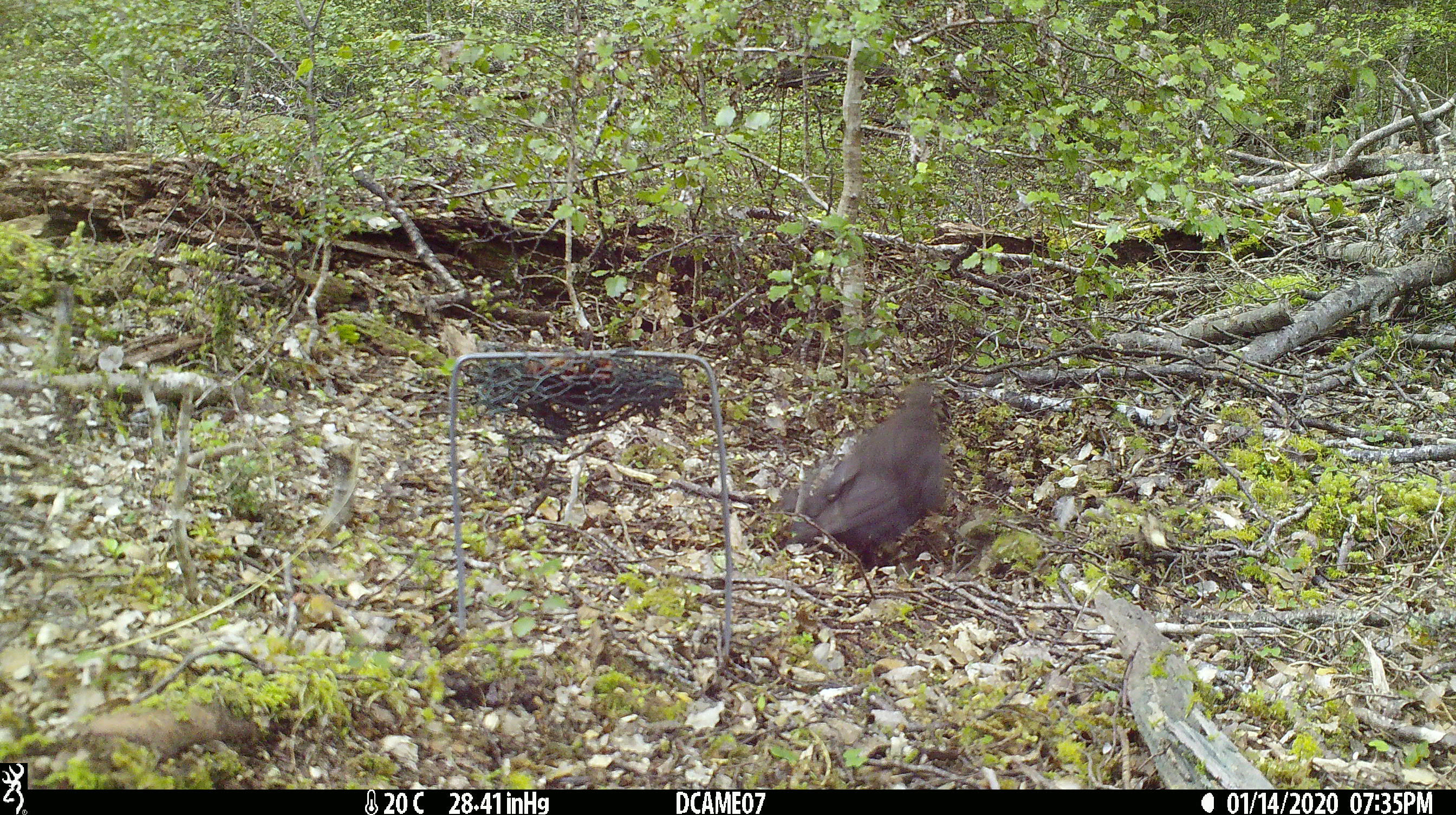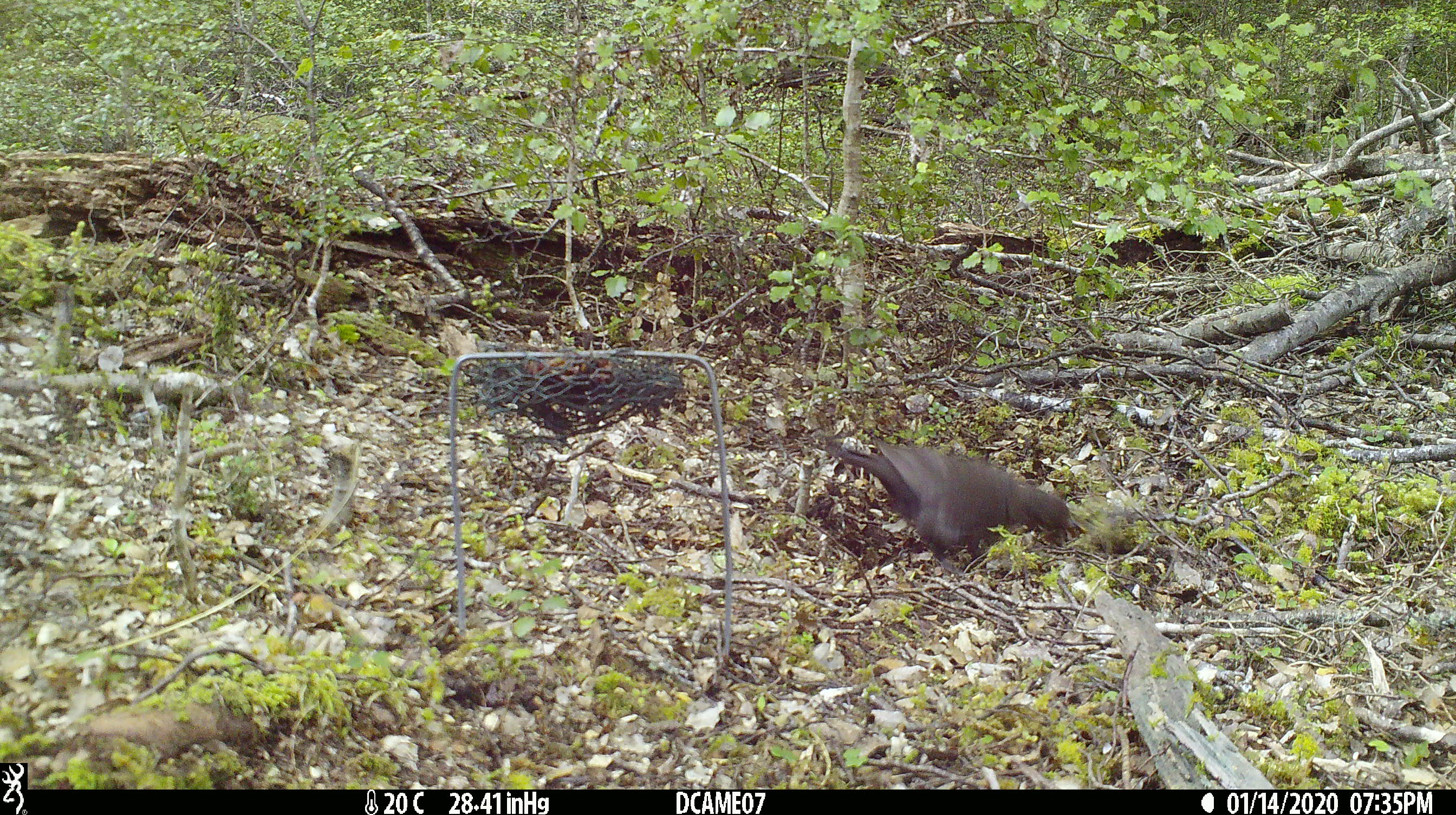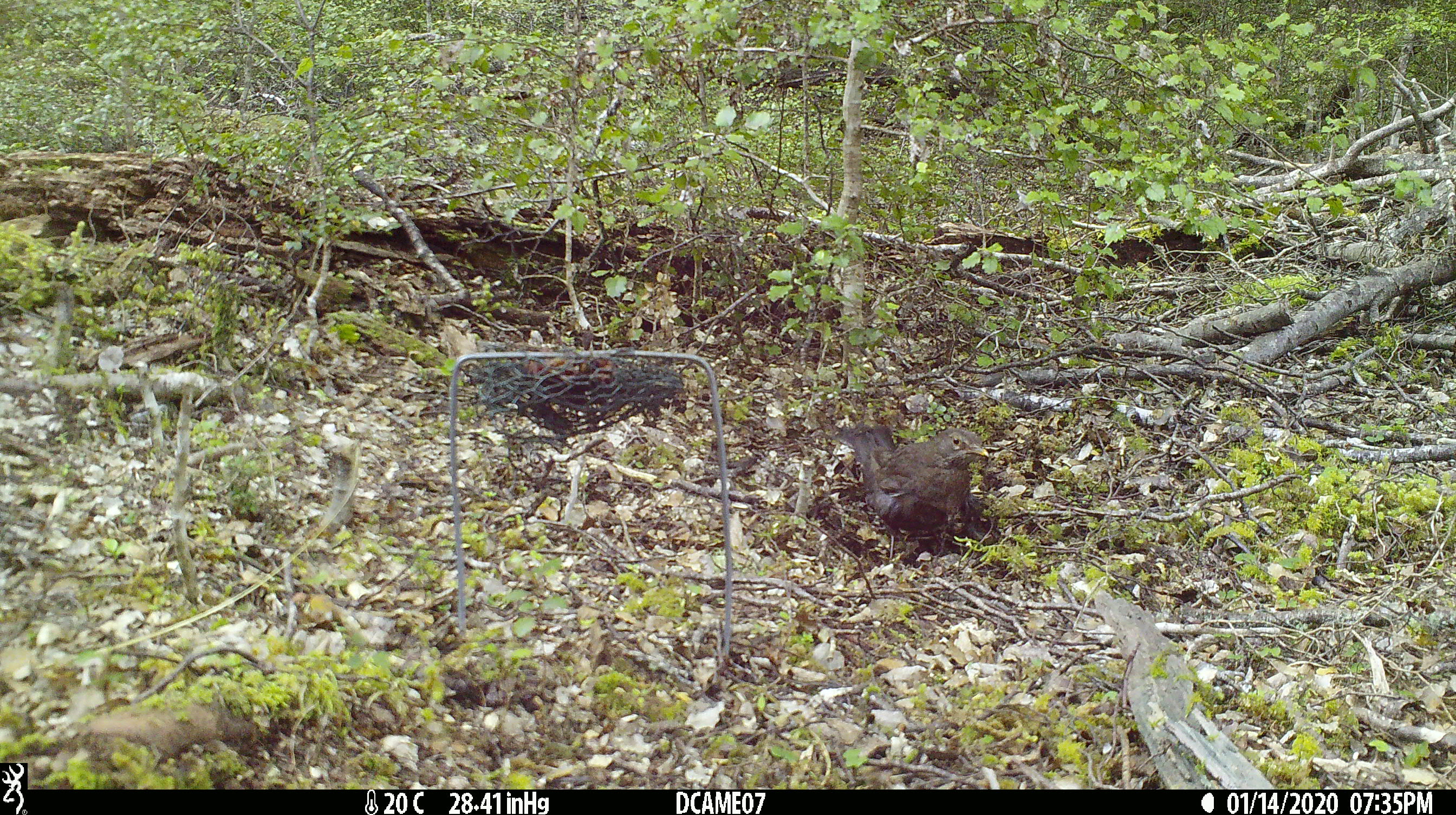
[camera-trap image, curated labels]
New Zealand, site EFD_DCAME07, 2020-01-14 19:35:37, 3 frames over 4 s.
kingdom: Animalia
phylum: Chordata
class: Aves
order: Passeriformes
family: Turdidae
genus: Turdus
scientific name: Turdus merula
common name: eurasian blackbird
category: blackbird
Blackbird (eurasian blackbird) (Turdus merula).